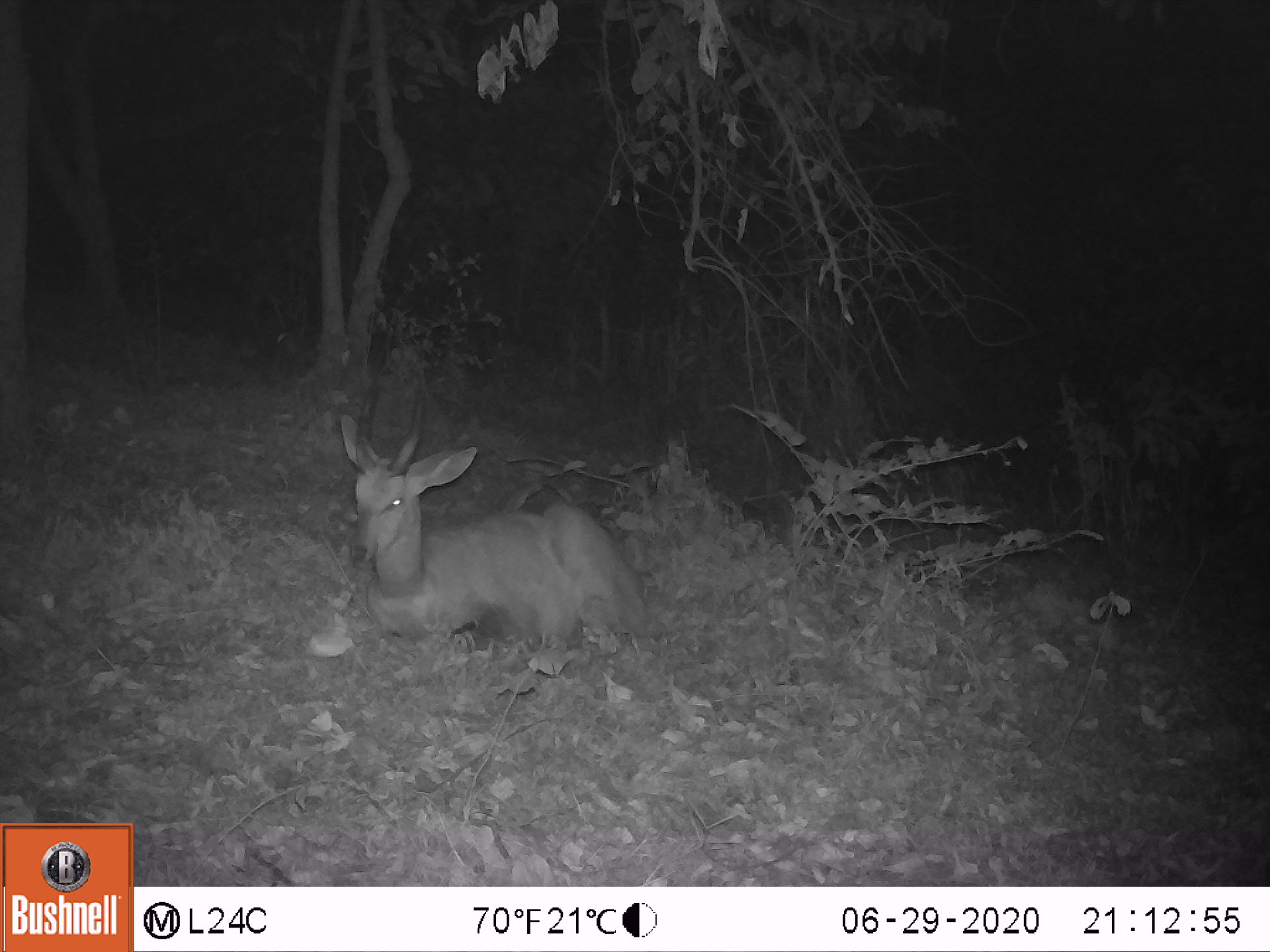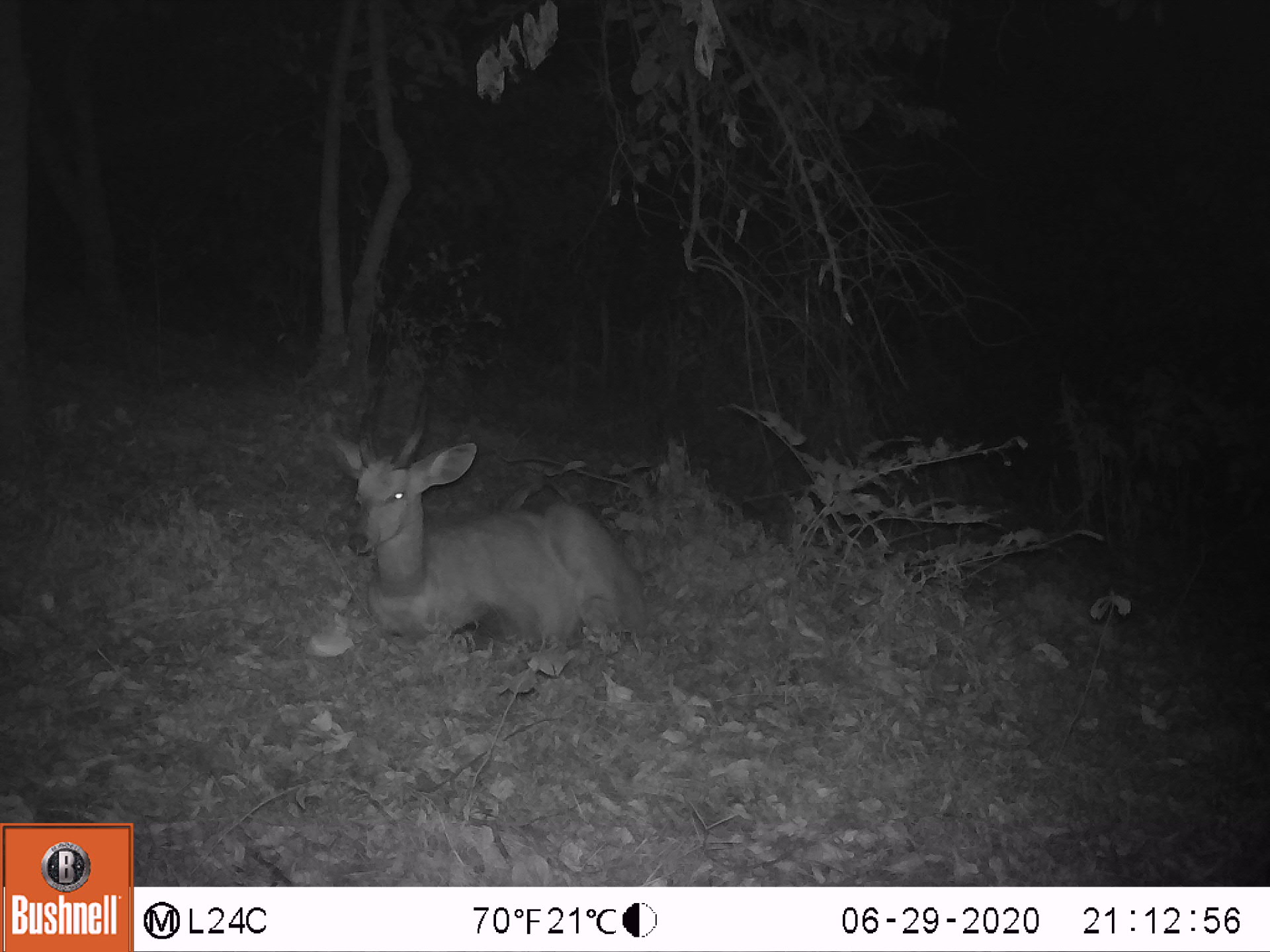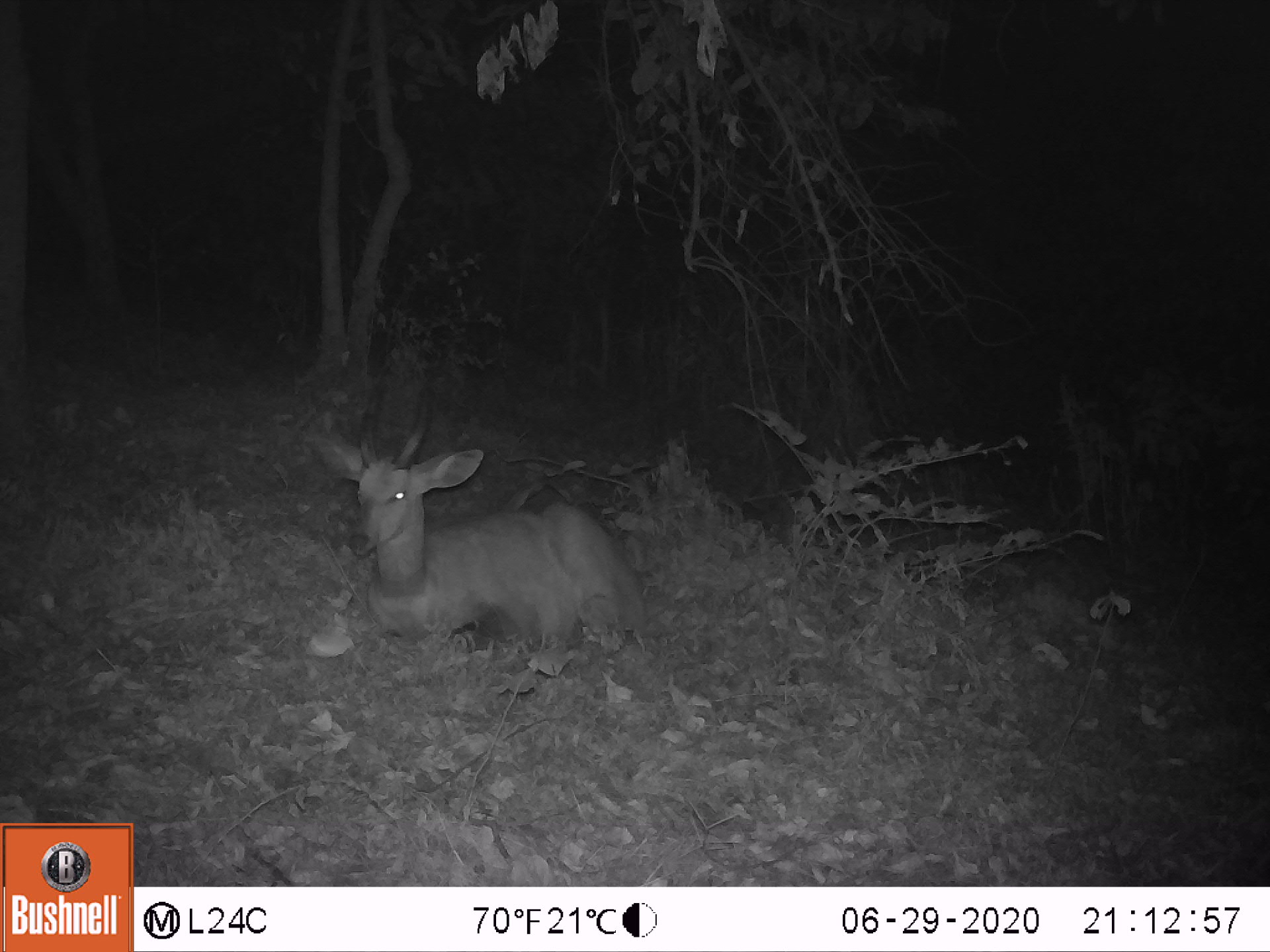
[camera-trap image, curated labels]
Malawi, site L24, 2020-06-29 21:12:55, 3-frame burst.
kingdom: Animalia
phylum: Chordata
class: Mammalia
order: Artiodactyla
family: Bovidae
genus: Tragelaphus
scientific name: Tragelaphus sylvaticus sylvaticus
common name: cape bushbuck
Cape bushbuck (Tragelaphus sylvaticus sylvaticus), count 1.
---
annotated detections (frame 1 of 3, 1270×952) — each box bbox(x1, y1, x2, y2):
cape bushbuck: bbox(334, 381, 650, 665)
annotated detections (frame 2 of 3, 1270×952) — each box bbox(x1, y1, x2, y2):
cape bushbuck: bbox(326, 375, 647, 654)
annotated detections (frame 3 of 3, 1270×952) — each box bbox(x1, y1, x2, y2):
cape bushbuck: bbox(299, 381, 648, 654)